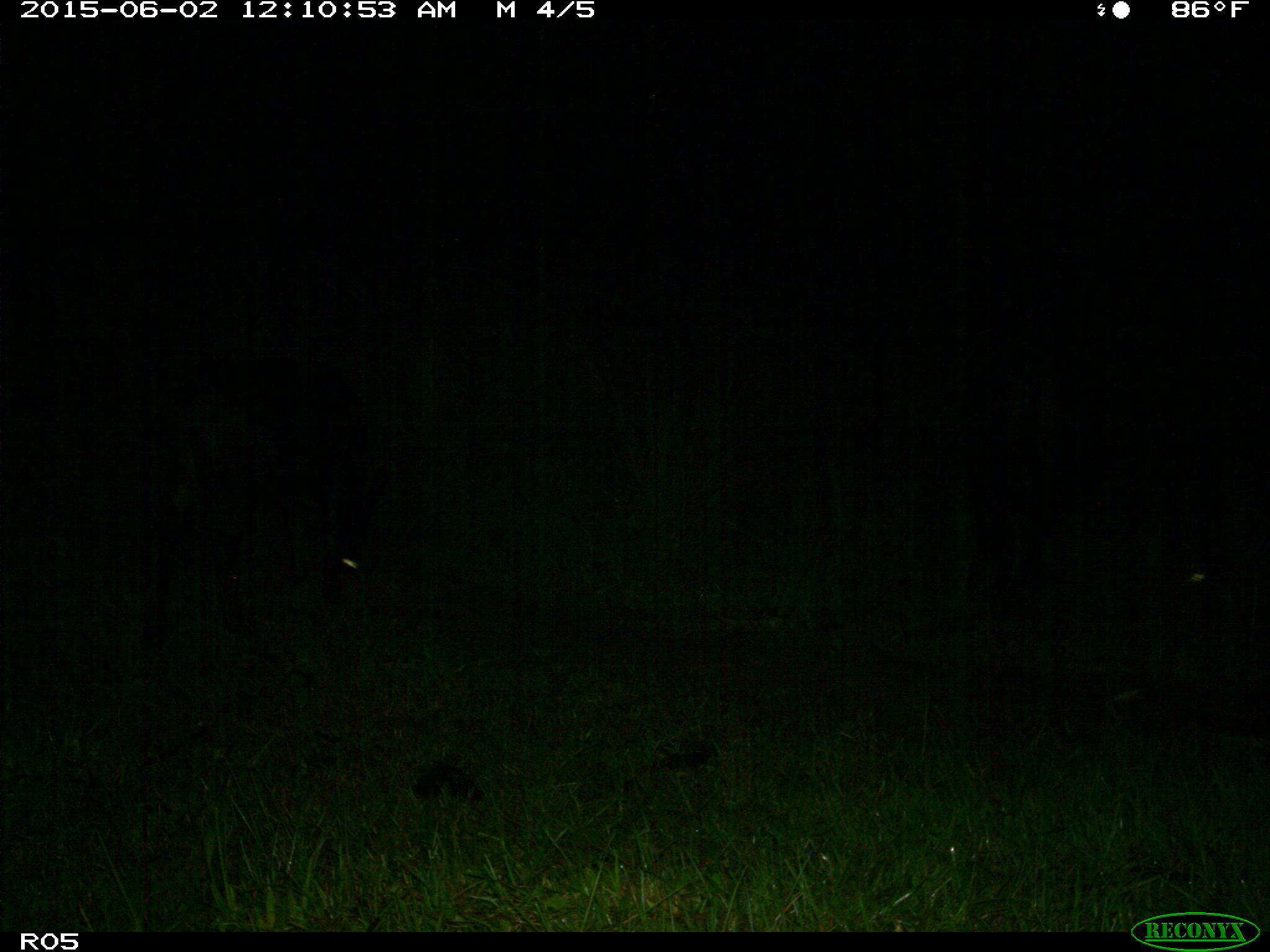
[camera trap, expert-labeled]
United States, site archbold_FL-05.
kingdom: Animalia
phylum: Chordata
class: Mammalia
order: Artiodactyla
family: Bovidae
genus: Bos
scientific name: Bos taurus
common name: domestic cow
Bos taurus (domestic cow).